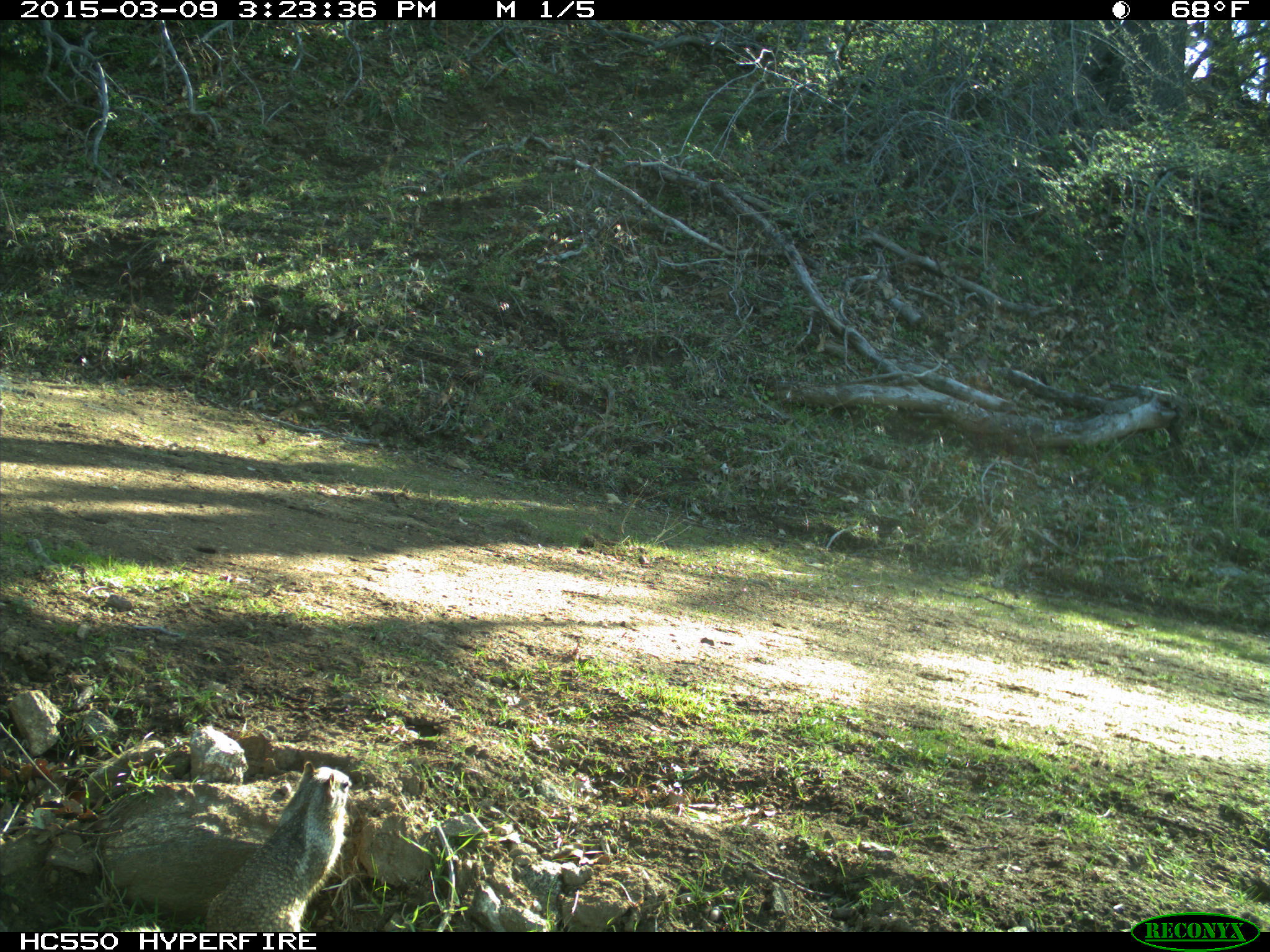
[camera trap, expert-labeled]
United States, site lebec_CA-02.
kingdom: Animalia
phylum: Chordata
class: Mammalia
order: Rodentia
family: Sciuridae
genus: Otospermophilus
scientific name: Otospermophilus beecheyi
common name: california ground squirrel